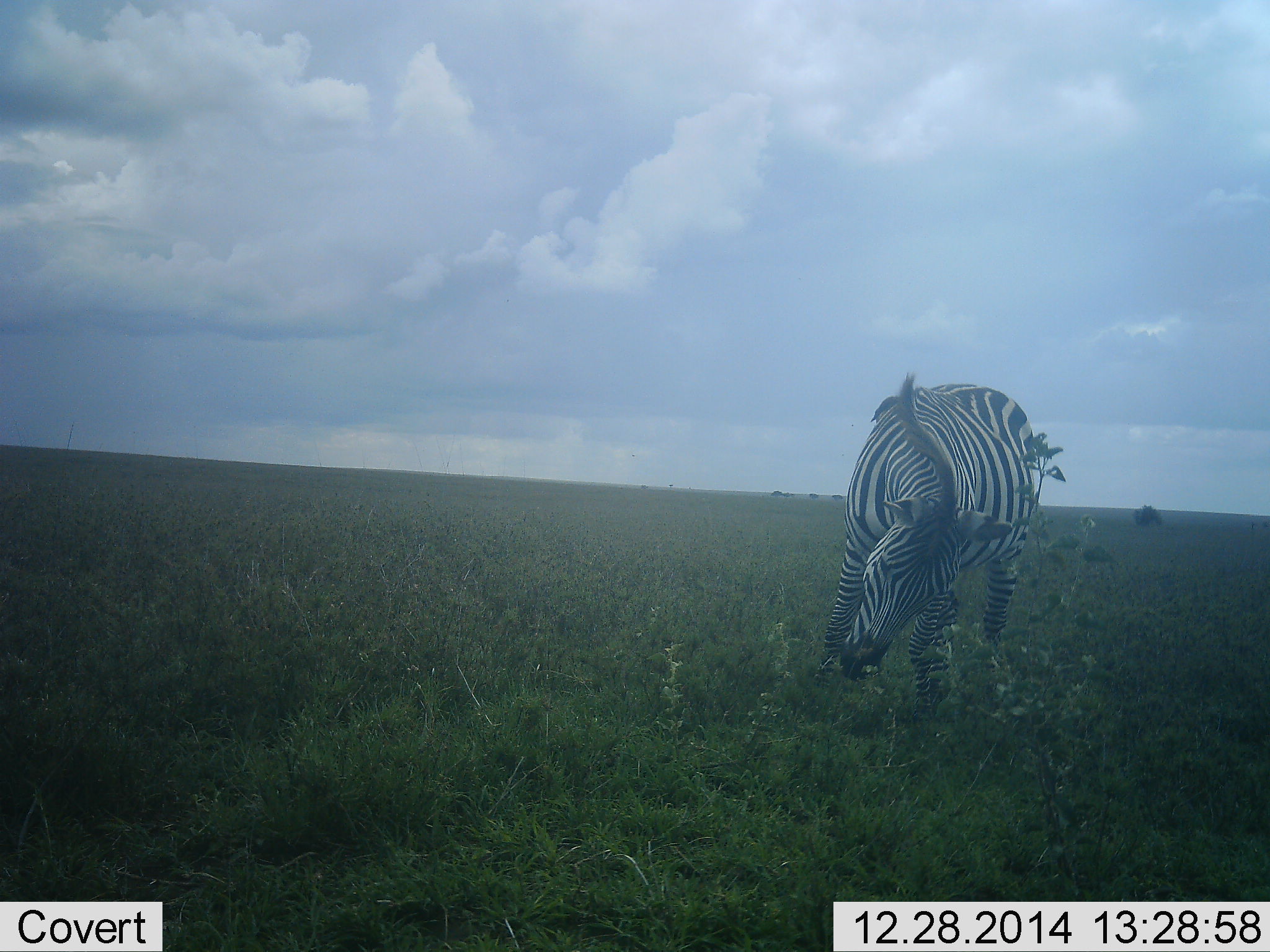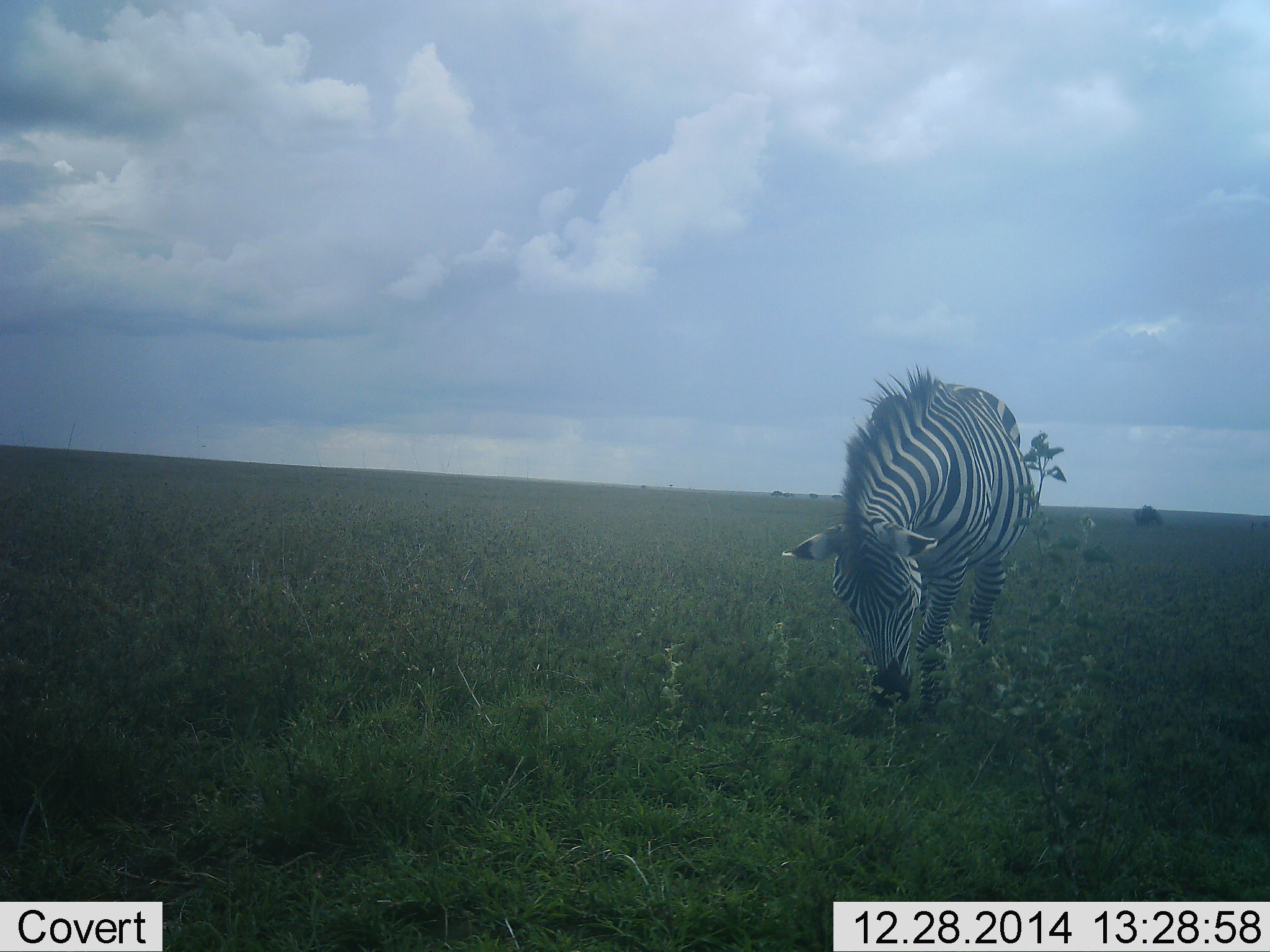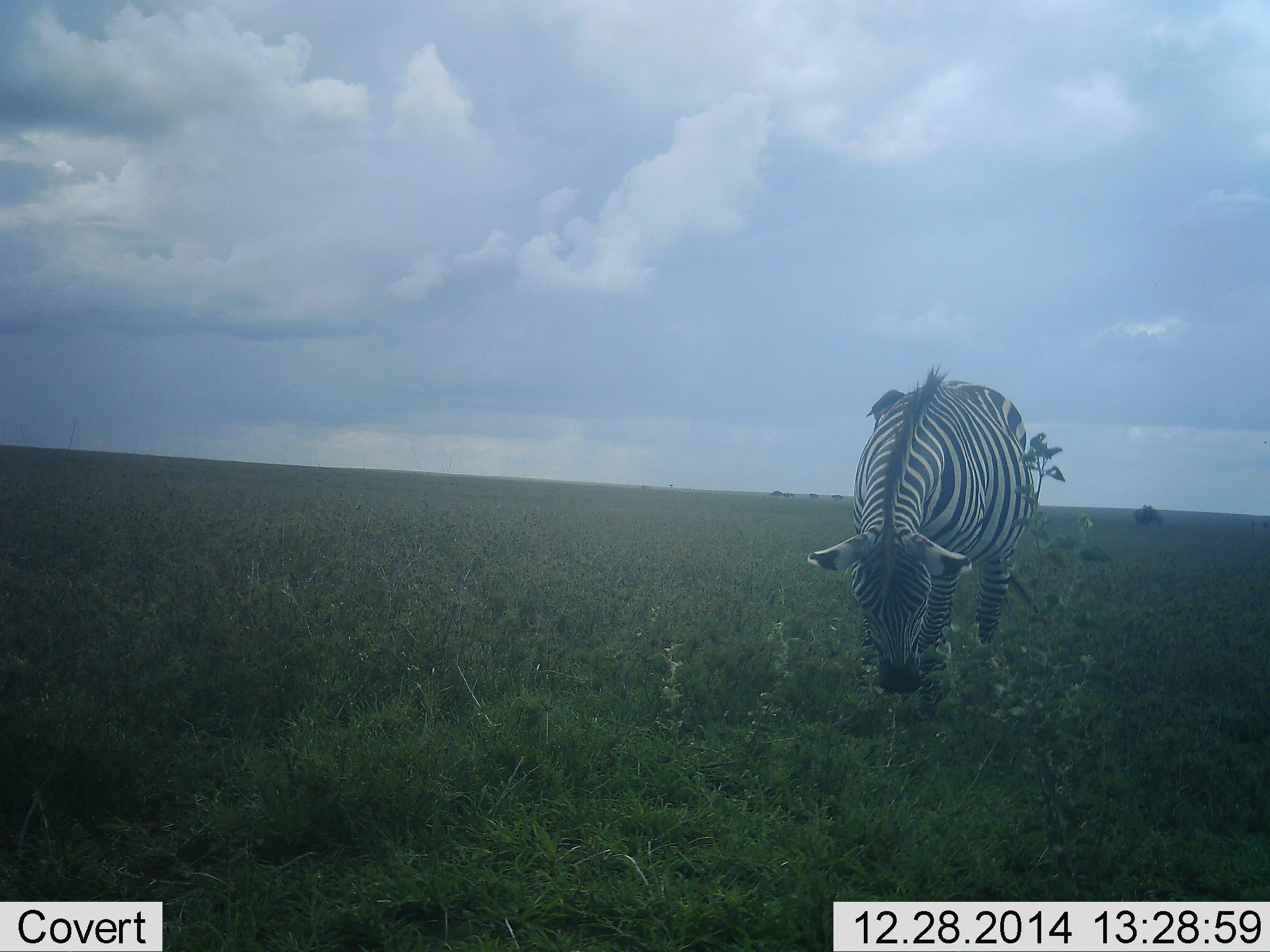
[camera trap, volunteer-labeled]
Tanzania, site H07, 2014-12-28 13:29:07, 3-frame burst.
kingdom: Animalia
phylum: Chordata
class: Mammalia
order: Perissodactyla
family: Equidae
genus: Equus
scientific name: Equus quagga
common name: plains zebra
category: zebra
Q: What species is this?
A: Zebra (plains zebra) (Equus quagga).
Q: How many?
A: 1.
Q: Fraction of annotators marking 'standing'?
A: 30%.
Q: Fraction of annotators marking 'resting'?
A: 0%.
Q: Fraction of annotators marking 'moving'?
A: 10%.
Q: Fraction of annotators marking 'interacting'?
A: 10%.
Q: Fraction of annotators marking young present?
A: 0%.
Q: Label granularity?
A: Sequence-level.